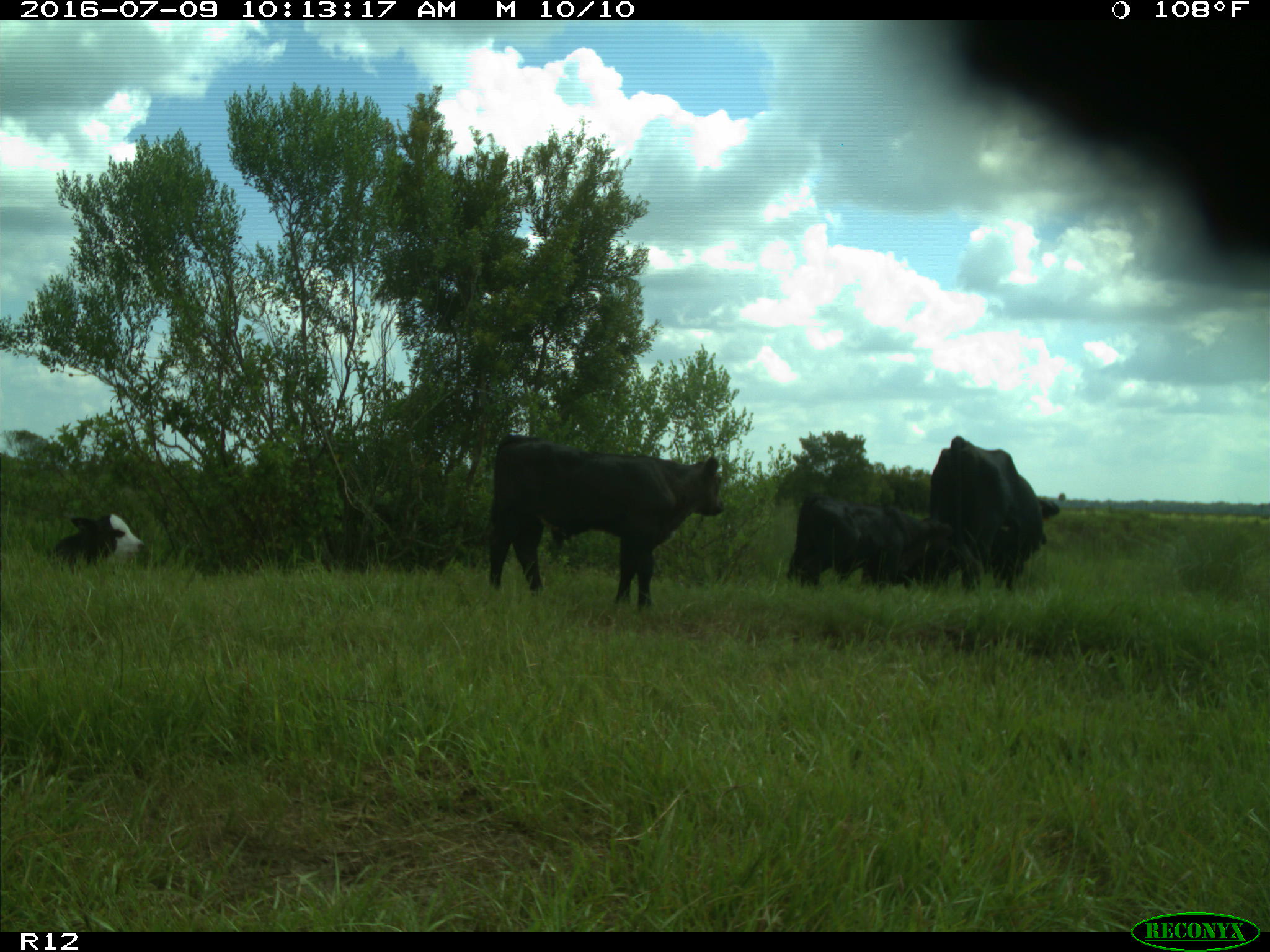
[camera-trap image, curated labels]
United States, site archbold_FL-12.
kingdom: Animalia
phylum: Chordata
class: Mammalia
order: Artiodactyla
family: Bovidae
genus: Bos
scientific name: Bos taurus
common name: domestic cow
Bos taurus (domestic cow).